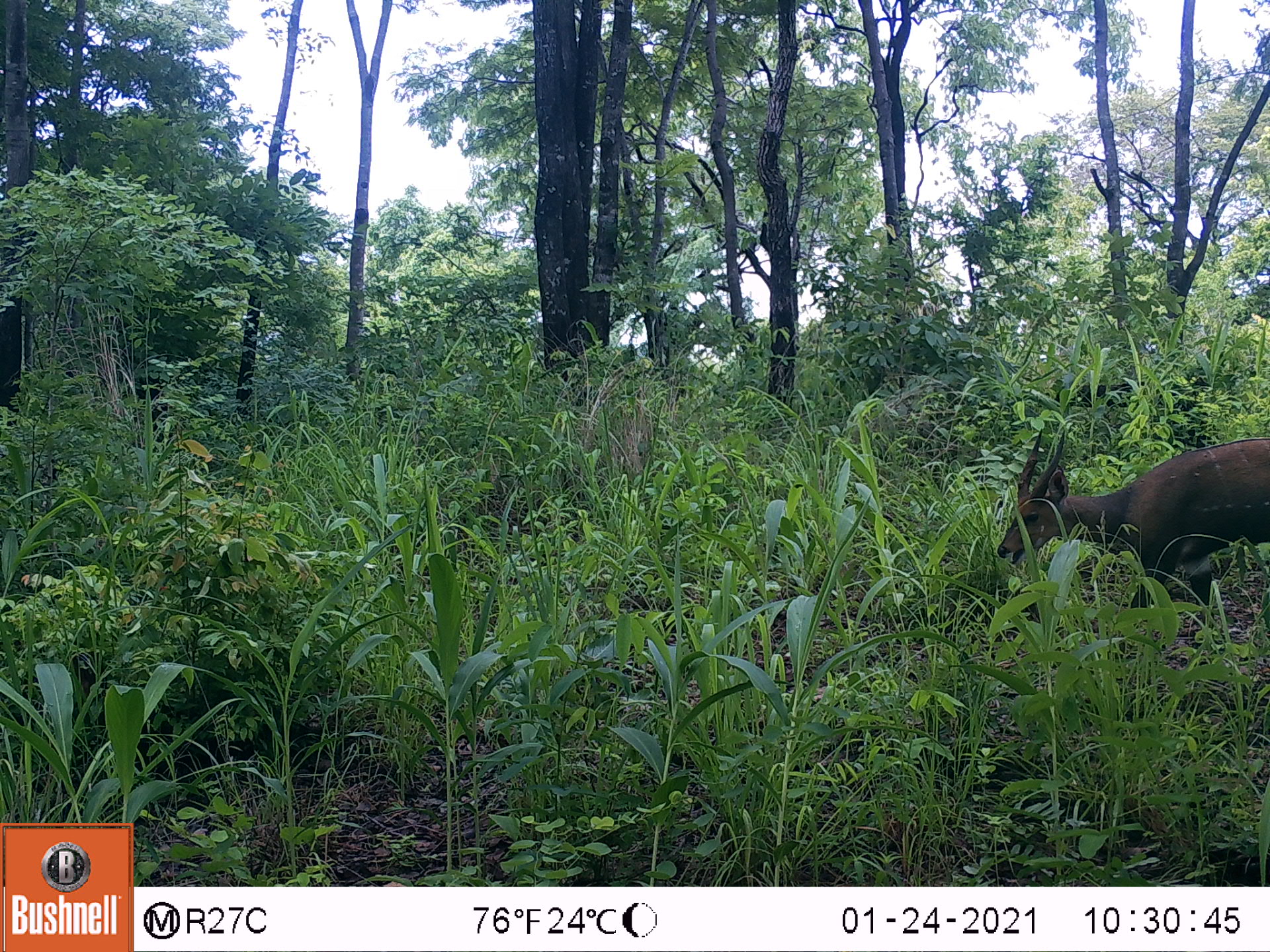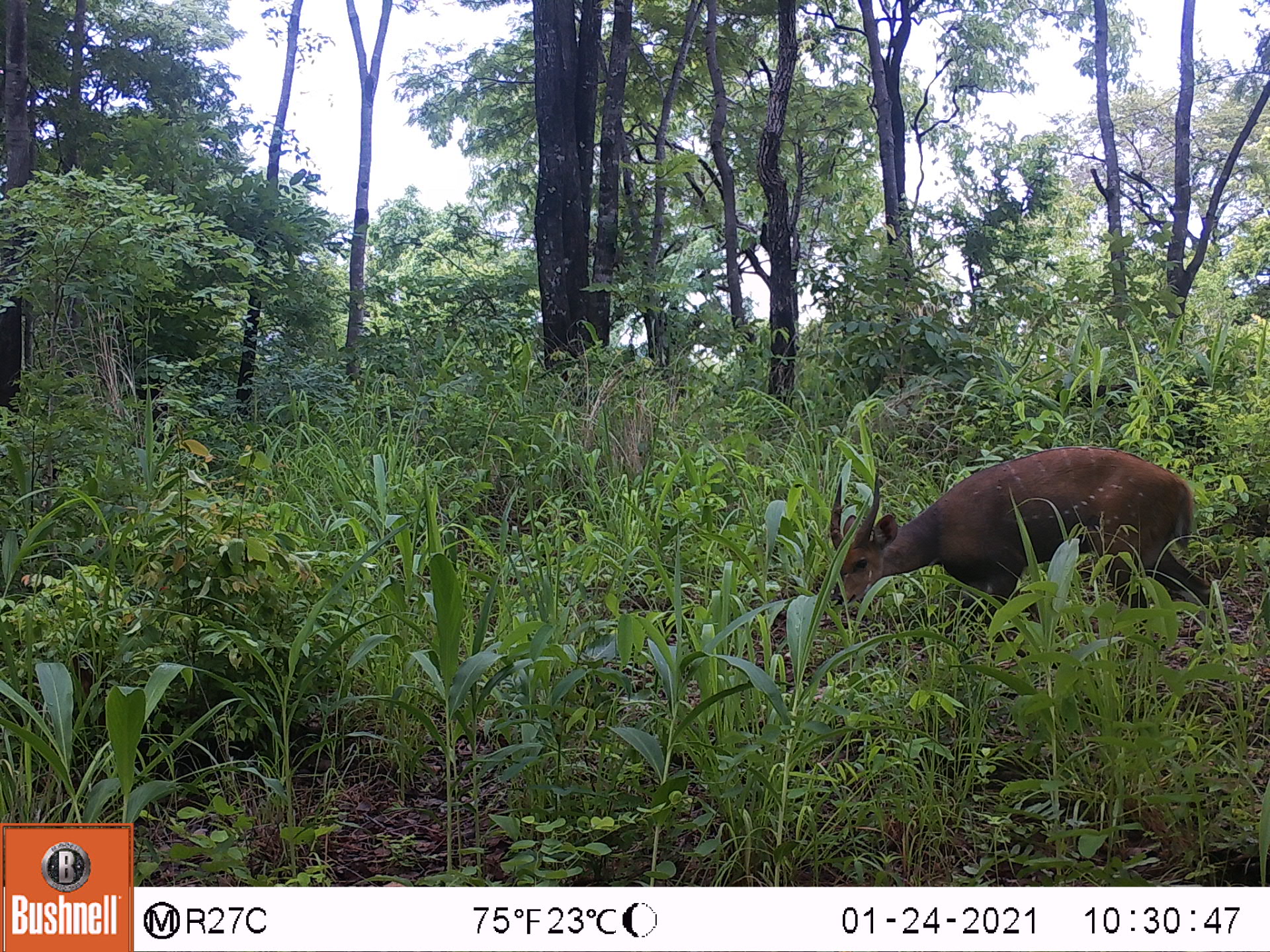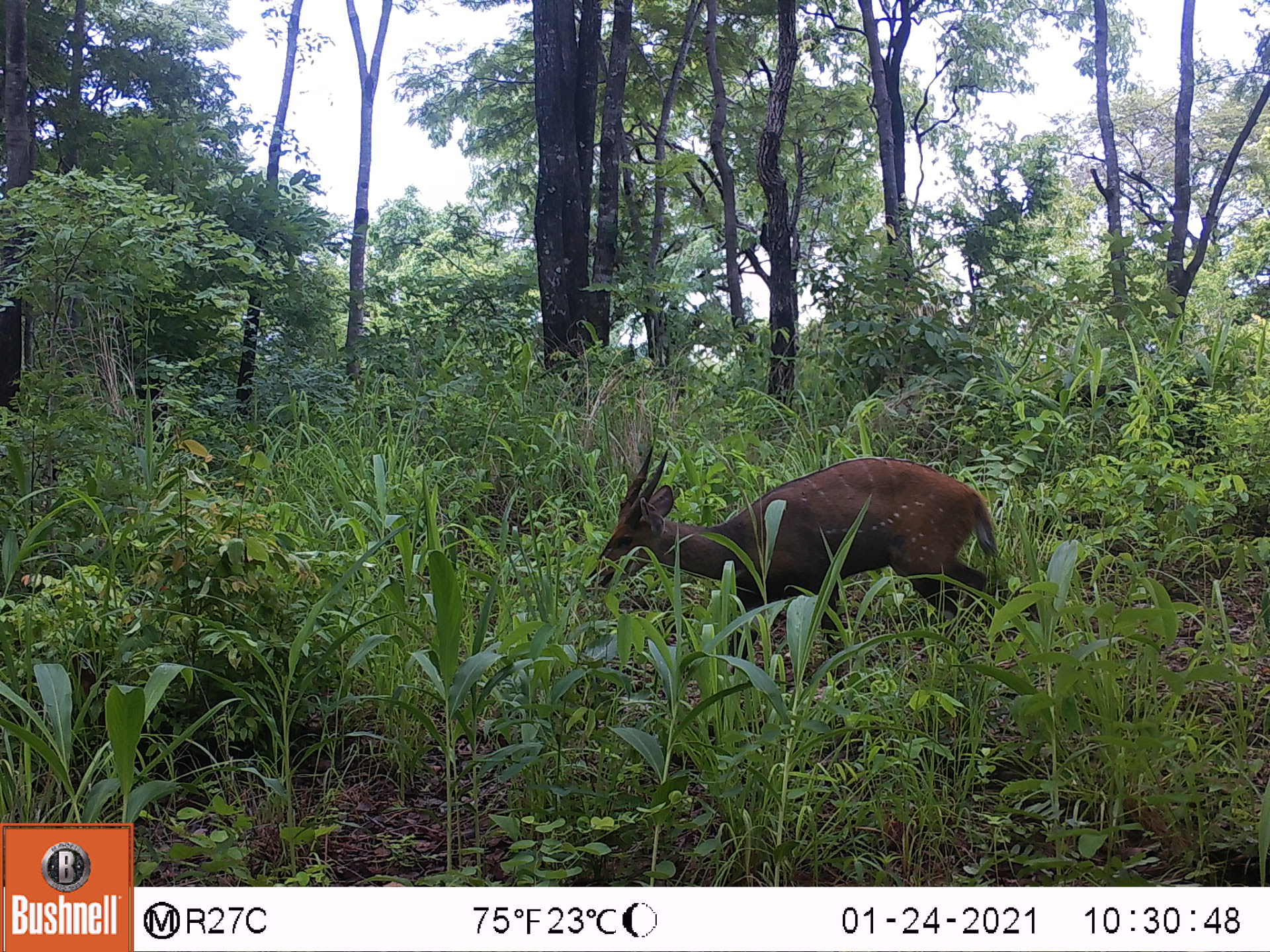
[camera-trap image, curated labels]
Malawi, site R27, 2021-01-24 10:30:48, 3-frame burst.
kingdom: Animalia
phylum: Chordata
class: Mammalia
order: Artiodactyla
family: Bovidae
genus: Tragelaphus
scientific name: Tragelaphus sylvaticus sylvaticus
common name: cape bushbuck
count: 1